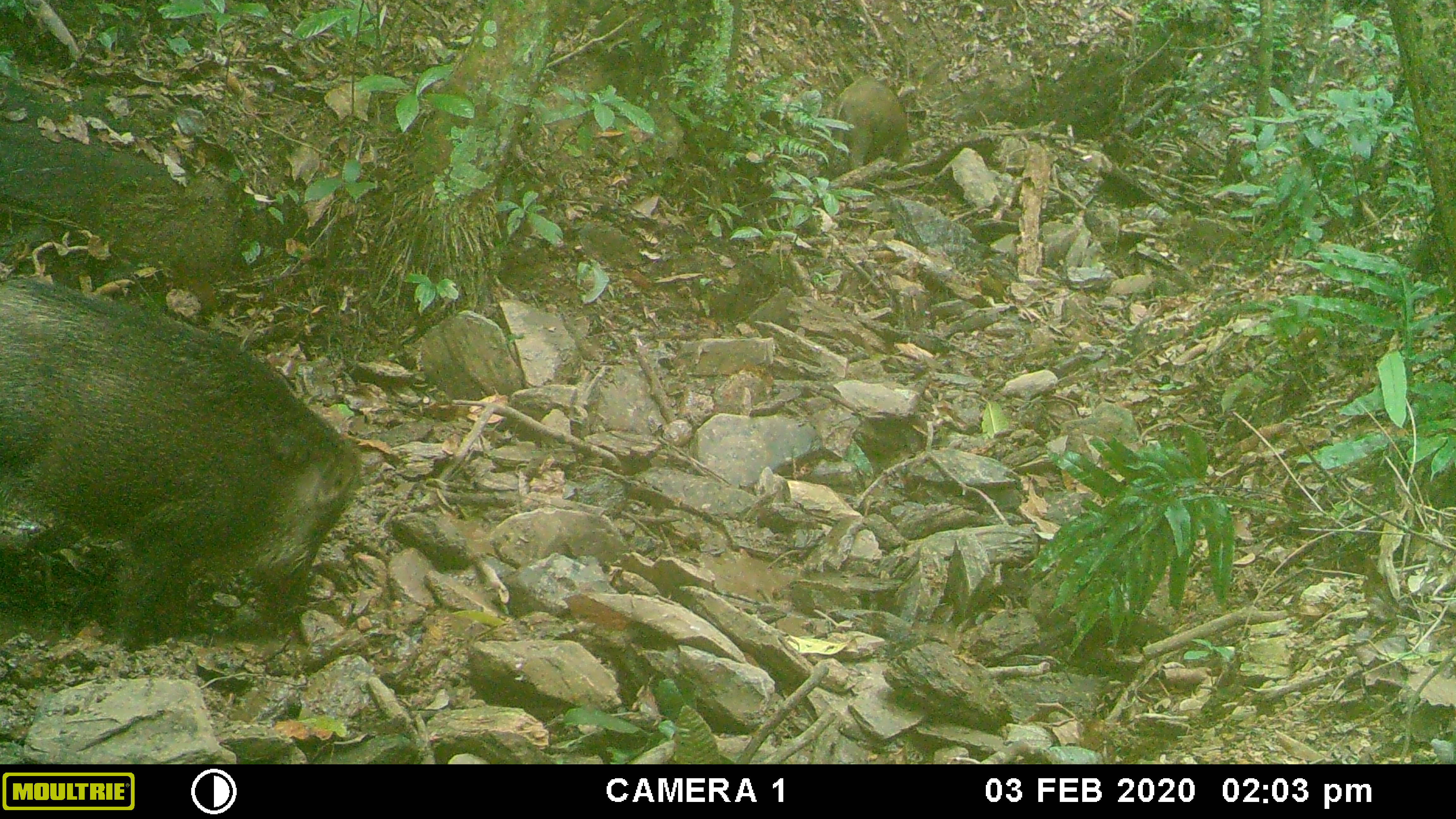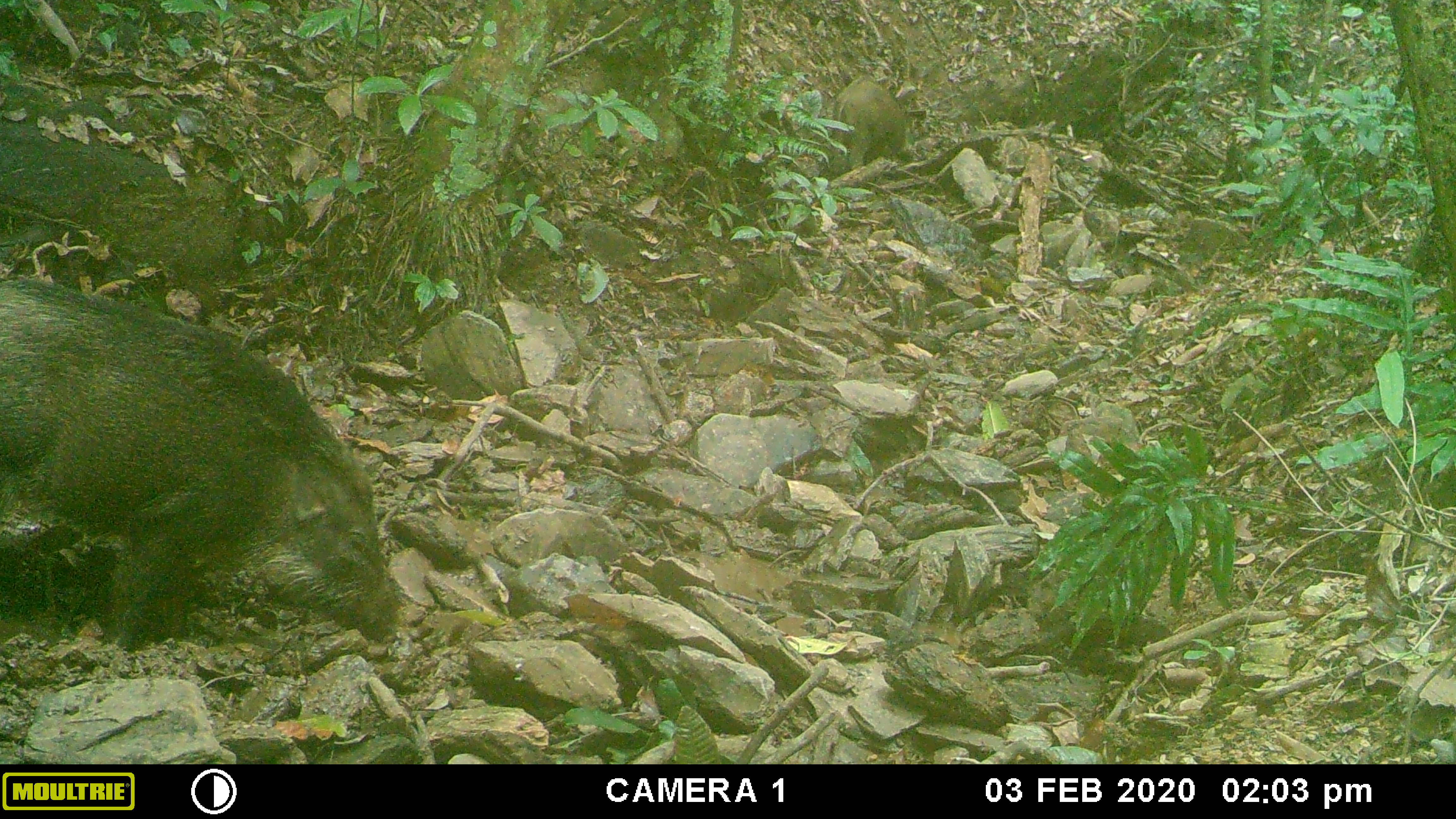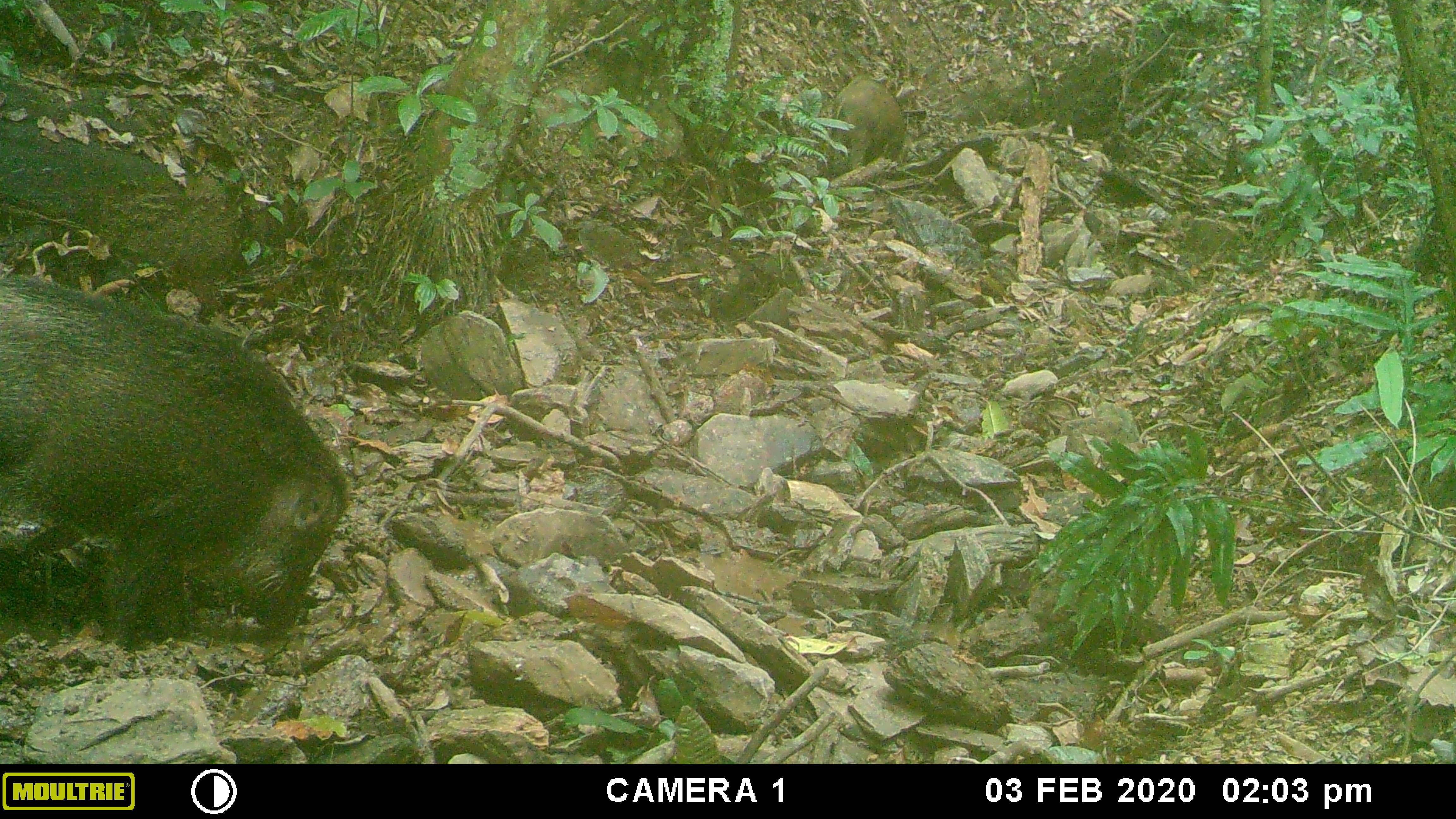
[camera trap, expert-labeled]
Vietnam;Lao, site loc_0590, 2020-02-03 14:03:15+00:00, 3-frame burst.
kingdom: Animalia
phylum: Chordata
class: Mammalia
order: Artiodactyla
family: Suidae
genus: Sus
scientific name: Sus scrofa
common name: eurasian wild pig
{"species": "eurasian wild pig (Sus scrofa)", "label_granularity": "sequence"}